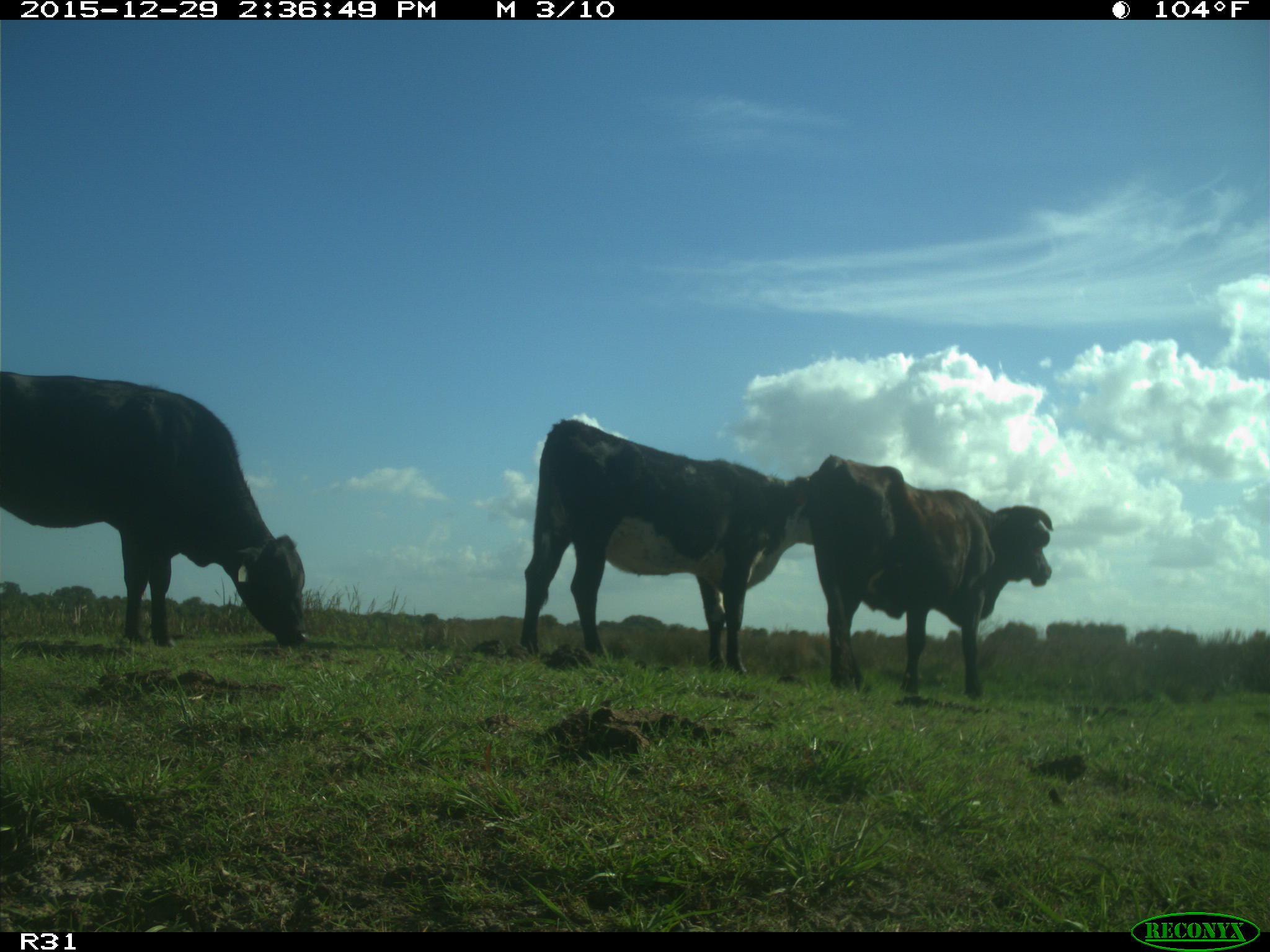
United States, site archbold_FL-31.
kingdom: Animalia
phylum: Chordata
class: Mammalia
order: Artiodactyla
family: Bovidae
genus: Bos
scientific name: Bos taurus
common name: domestic cow